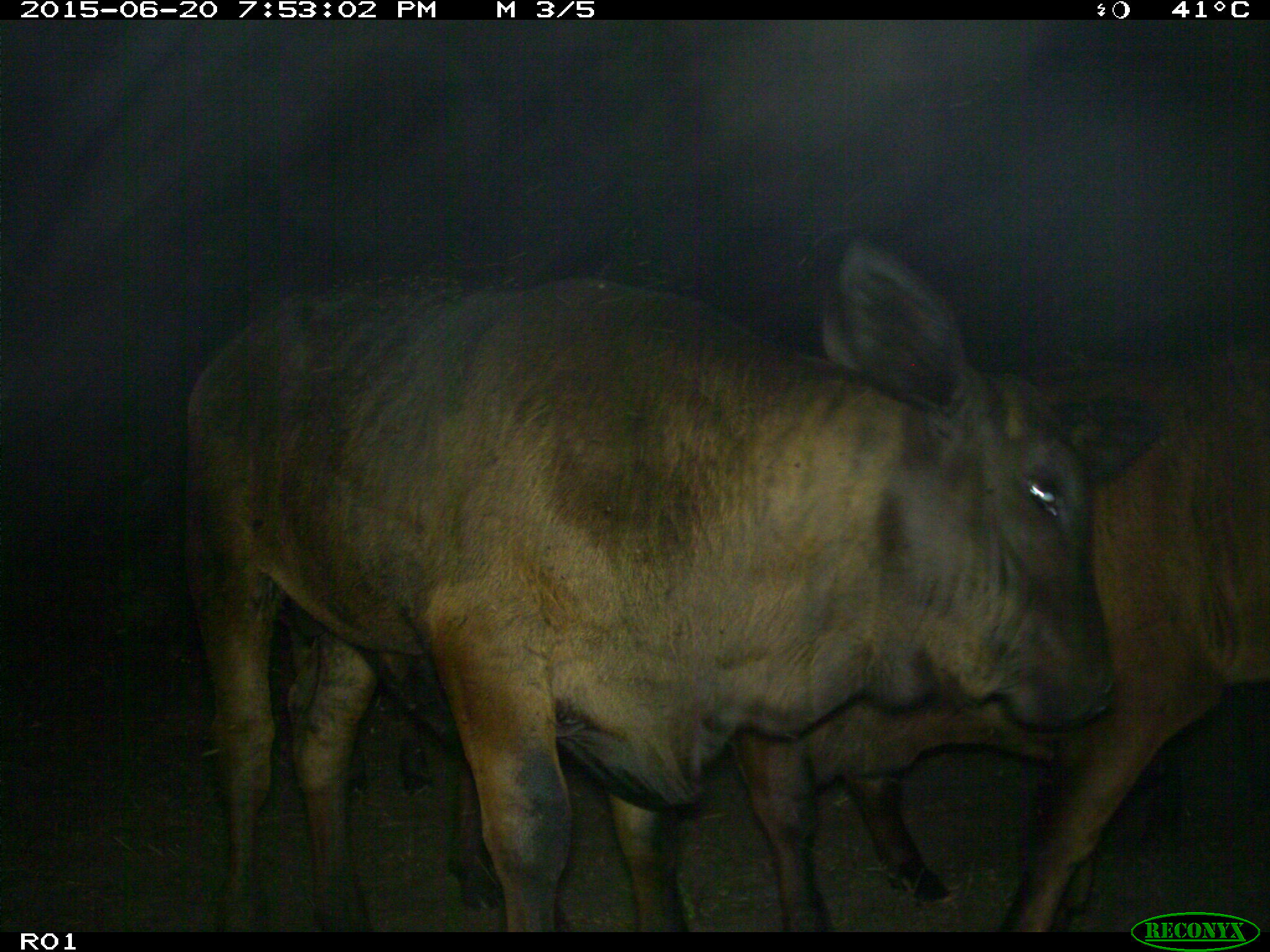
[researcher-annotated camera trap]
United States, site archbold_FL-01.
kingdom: Animalia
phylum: Chordata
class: Mammalia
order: Artiodactyla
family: Bovidae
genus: Bos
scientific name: Bos taurus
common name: domestic cow